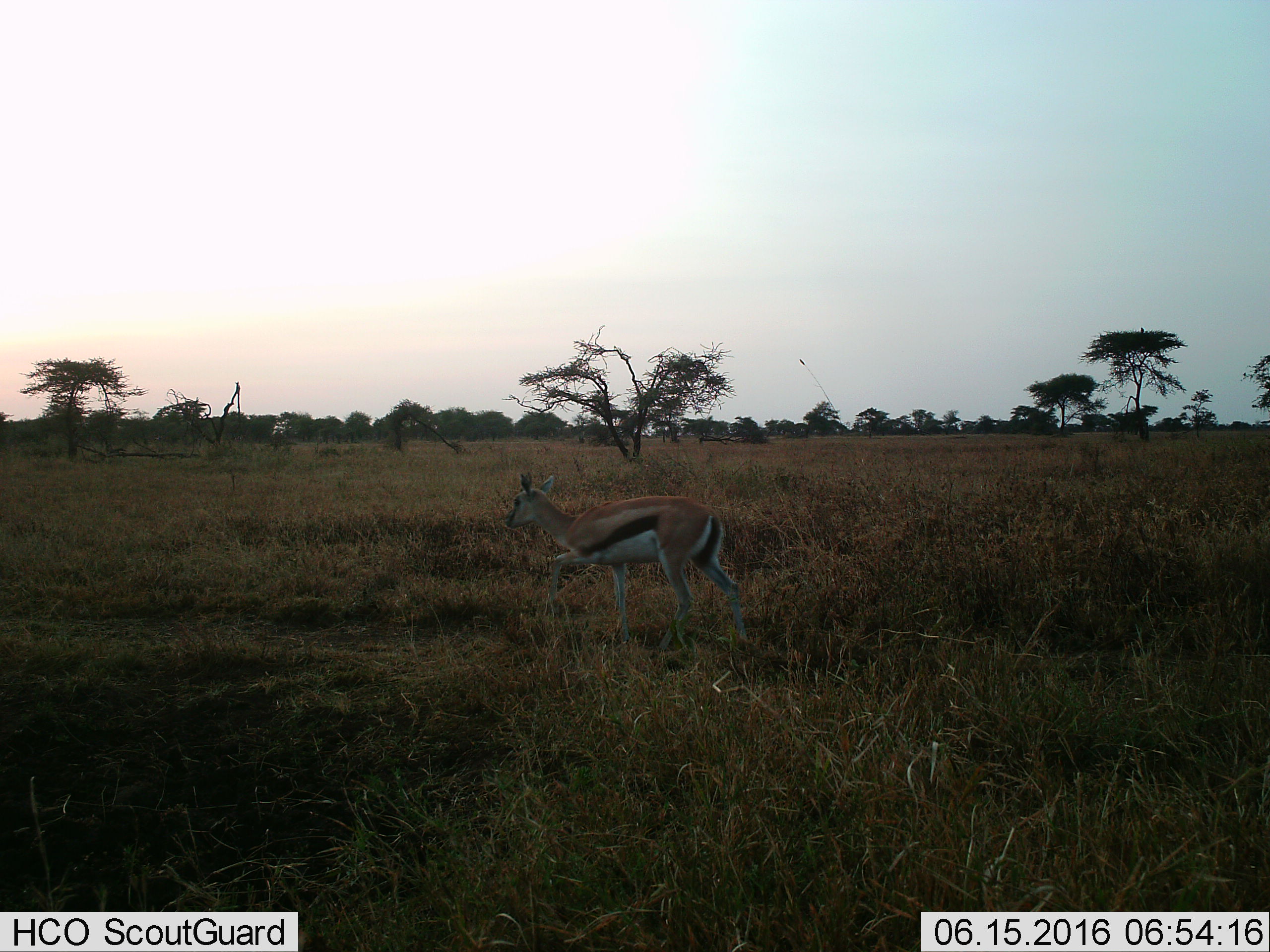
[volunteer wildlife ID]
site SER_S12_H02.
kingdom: Animalia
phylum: Chordata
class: Mammalia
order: Artiodactyla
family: Bovidae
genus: Eudorcas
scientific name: Eudorcas thomsonii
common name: thomson's gazelle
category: gazellethomsons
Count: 1.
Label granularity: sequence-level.